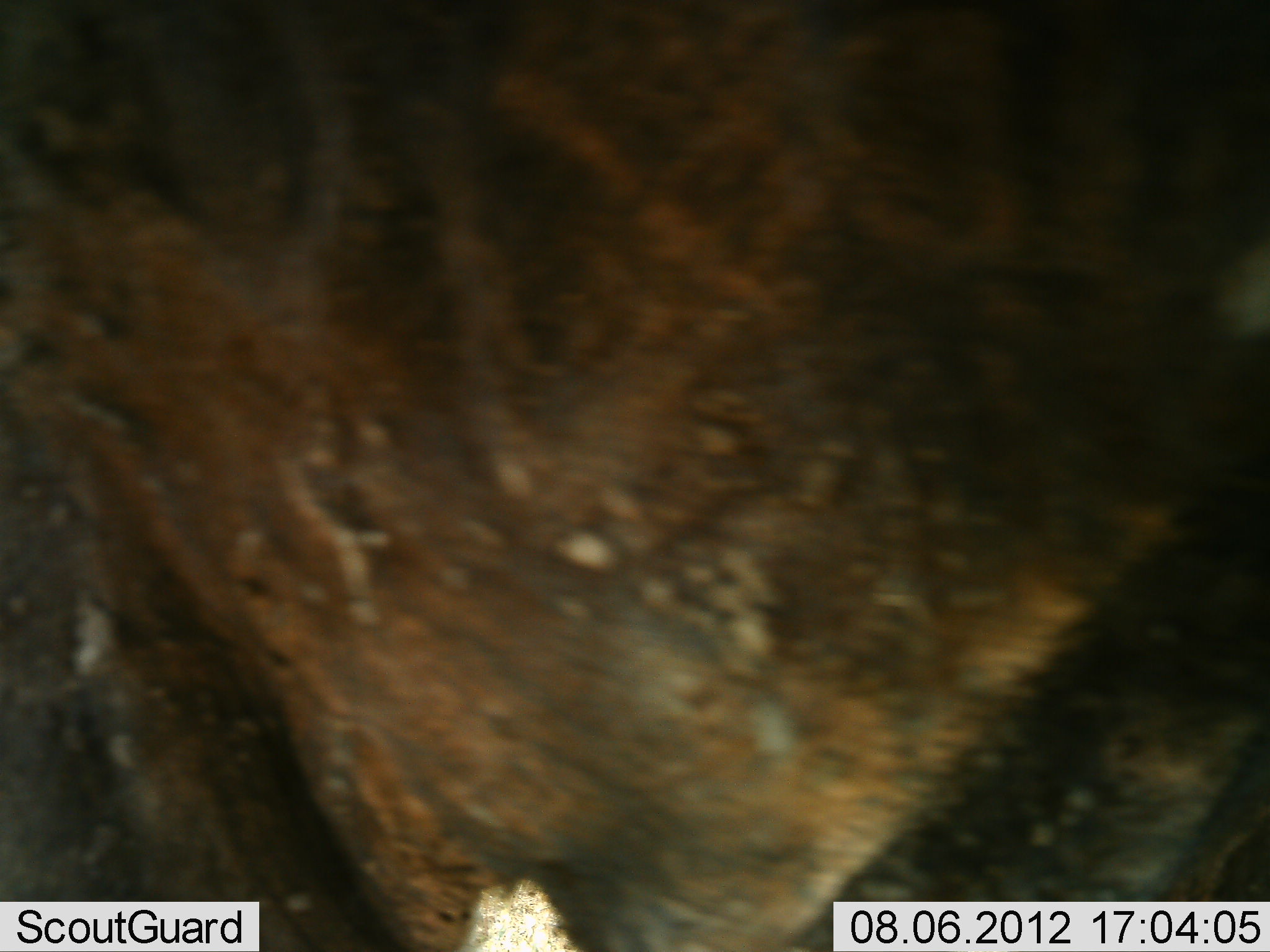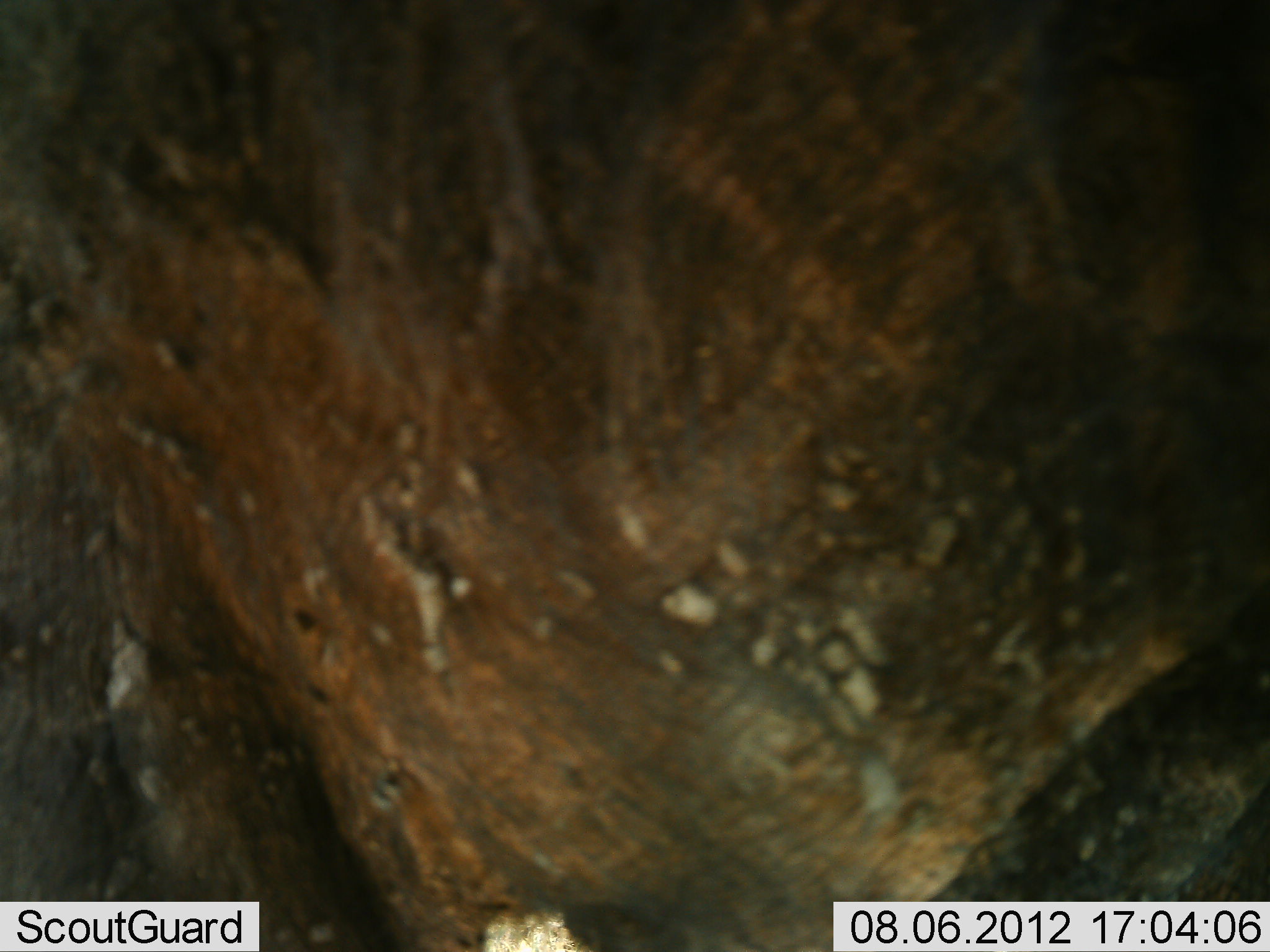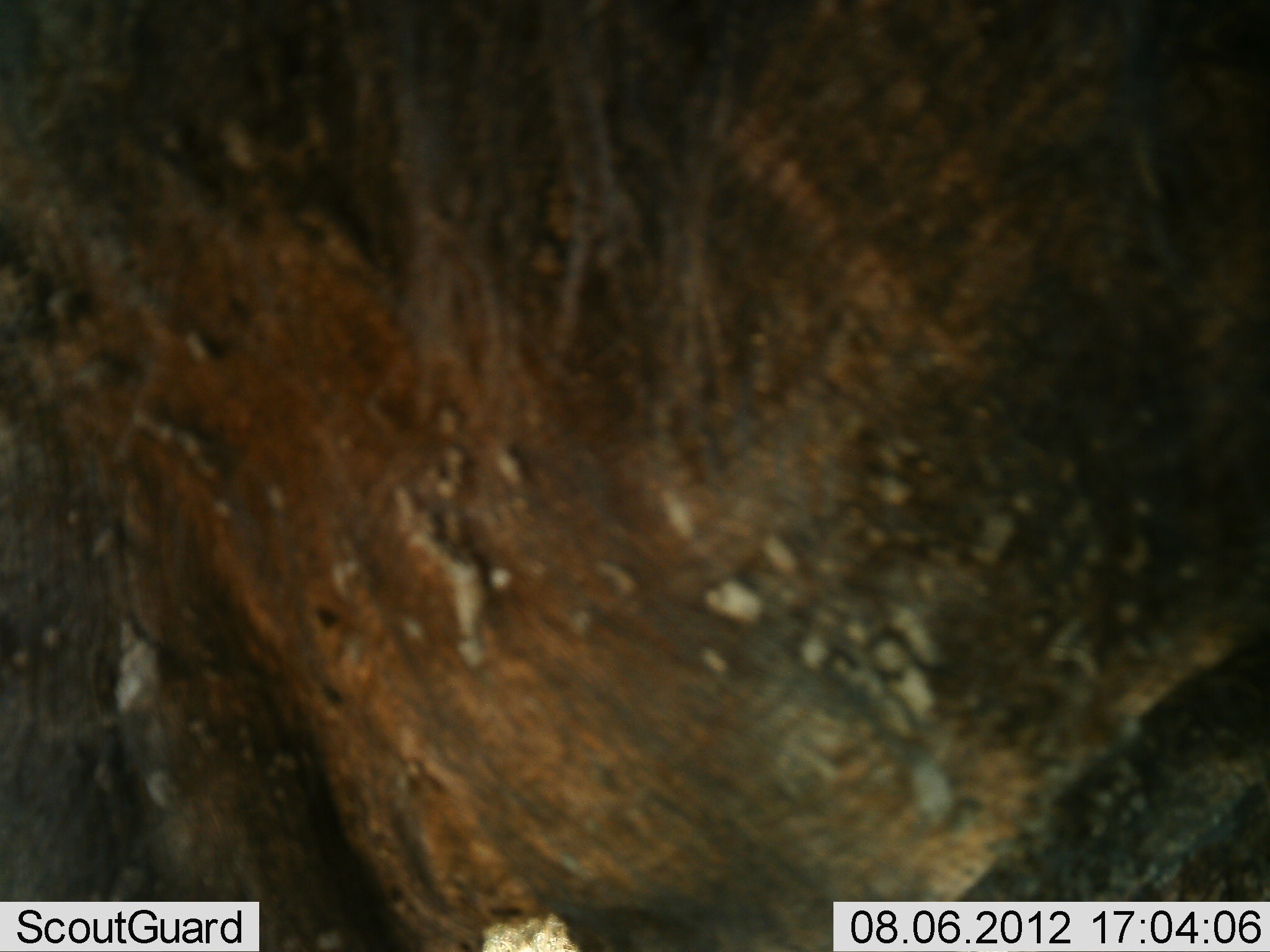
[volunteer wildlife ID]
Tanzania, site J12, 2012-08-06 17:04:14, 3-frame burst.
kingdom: Animalia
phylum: Chordata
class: Mammalia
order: Artiodactyla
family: Bovidae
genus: Syncerus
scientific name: Syncerus caffer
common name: cape buffalo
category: buffalo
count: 1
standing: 100%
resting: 0%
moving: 0%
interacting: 0%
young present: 0%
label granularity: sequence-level